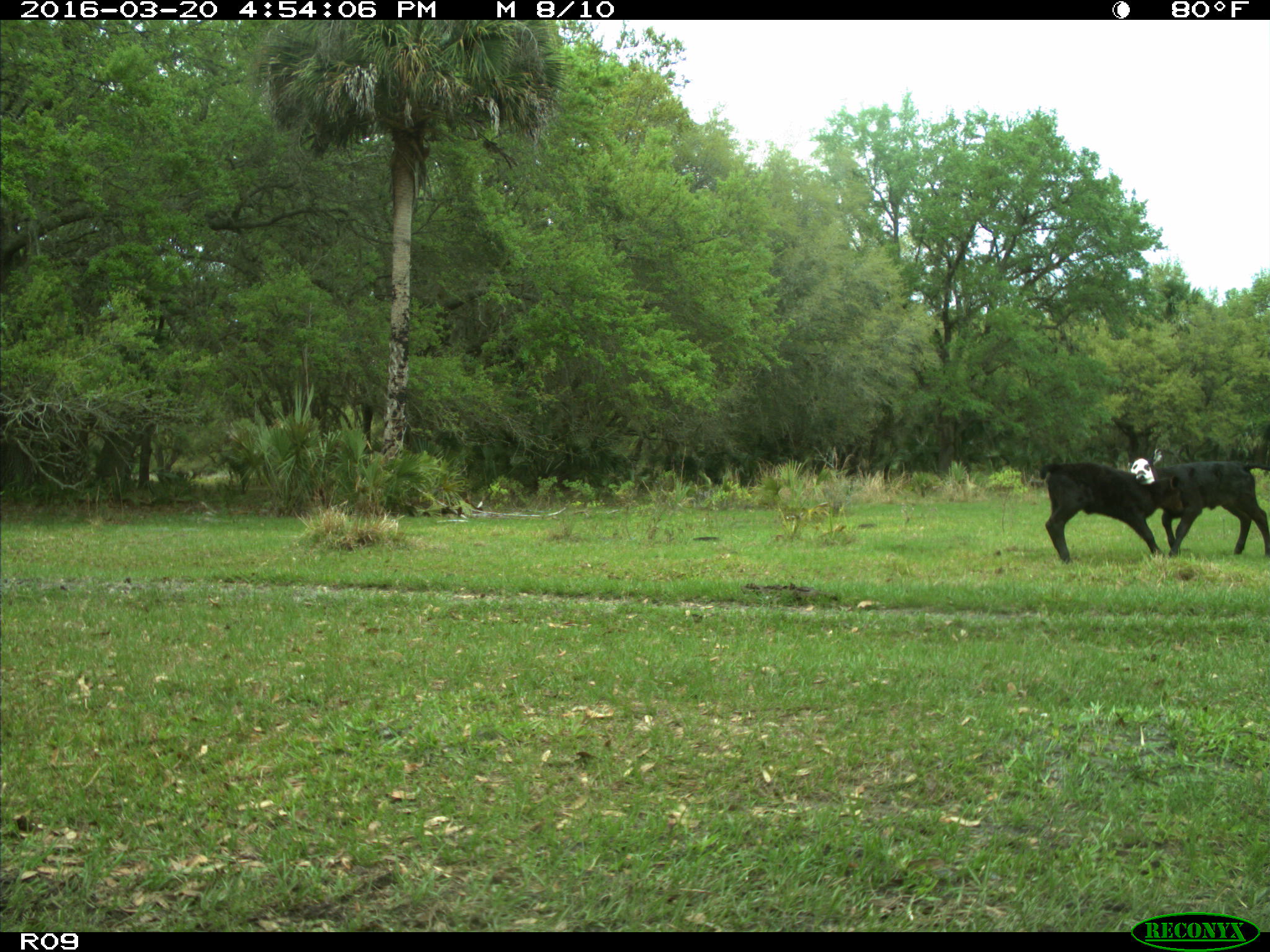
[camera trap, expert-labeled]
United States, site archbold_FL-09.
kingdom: Animalia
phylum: Chordata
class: Mammalia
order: Artiodactyla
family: Bovidae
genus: Bos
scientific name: Bos taurus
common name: domestic cow